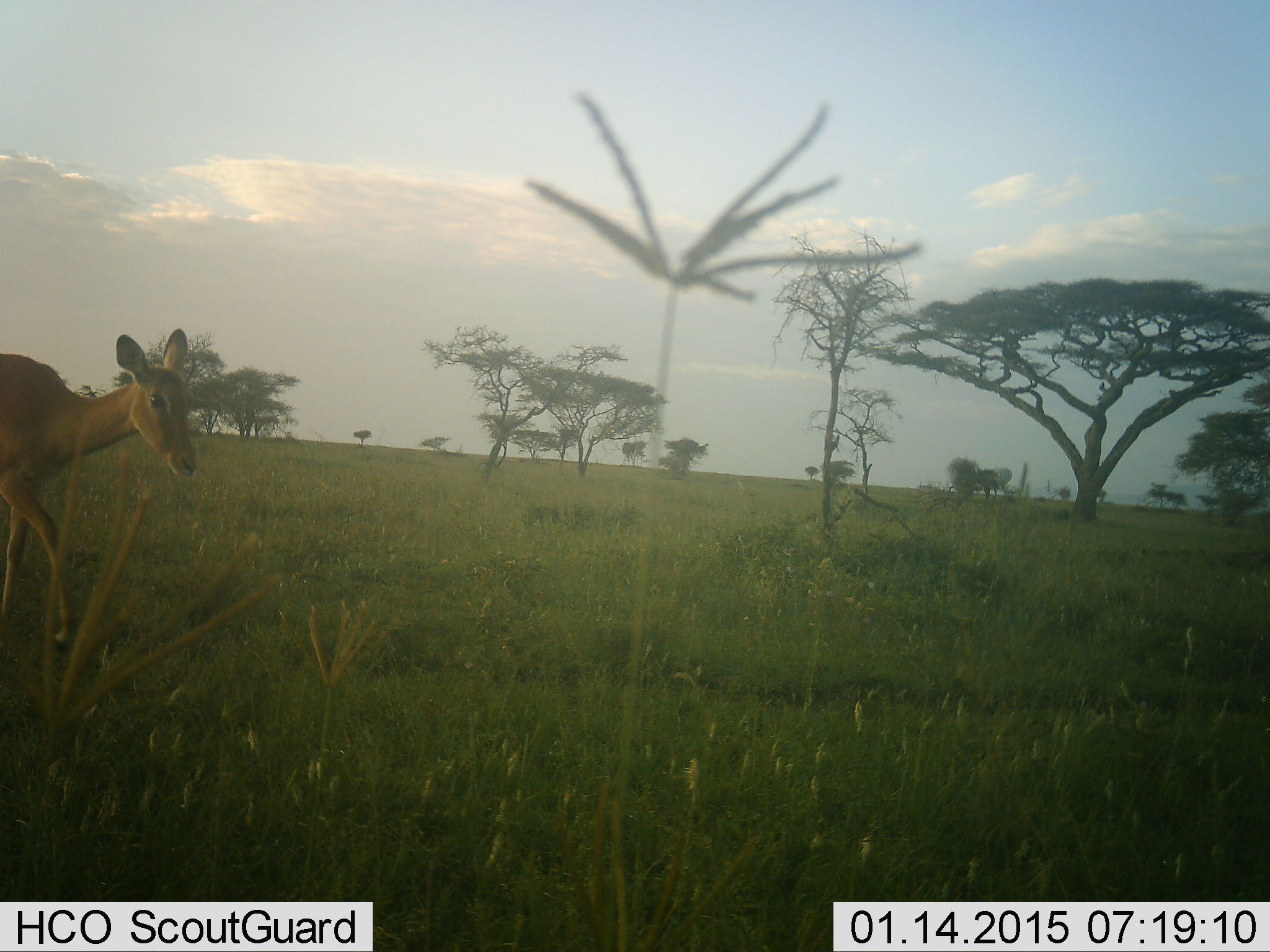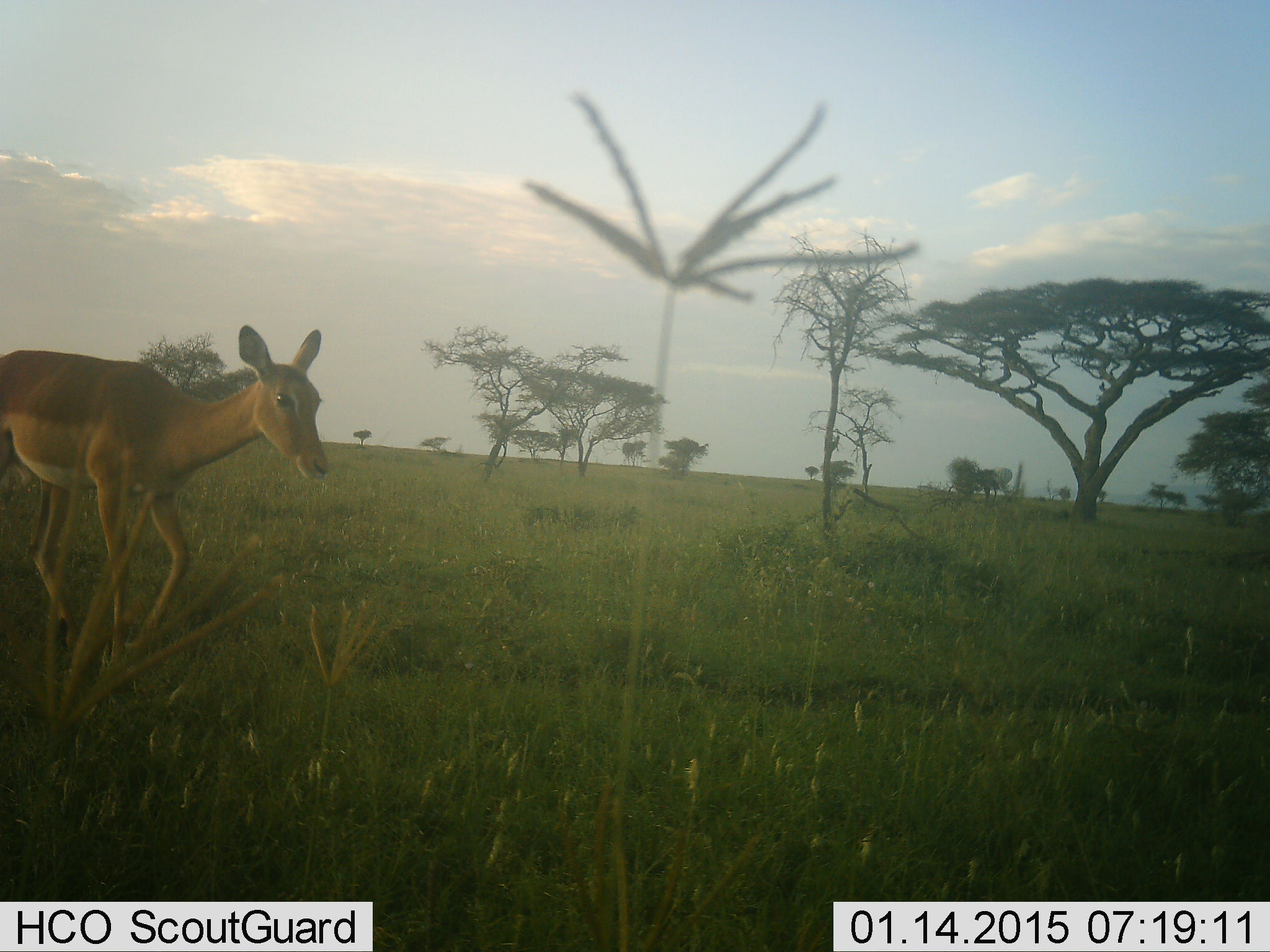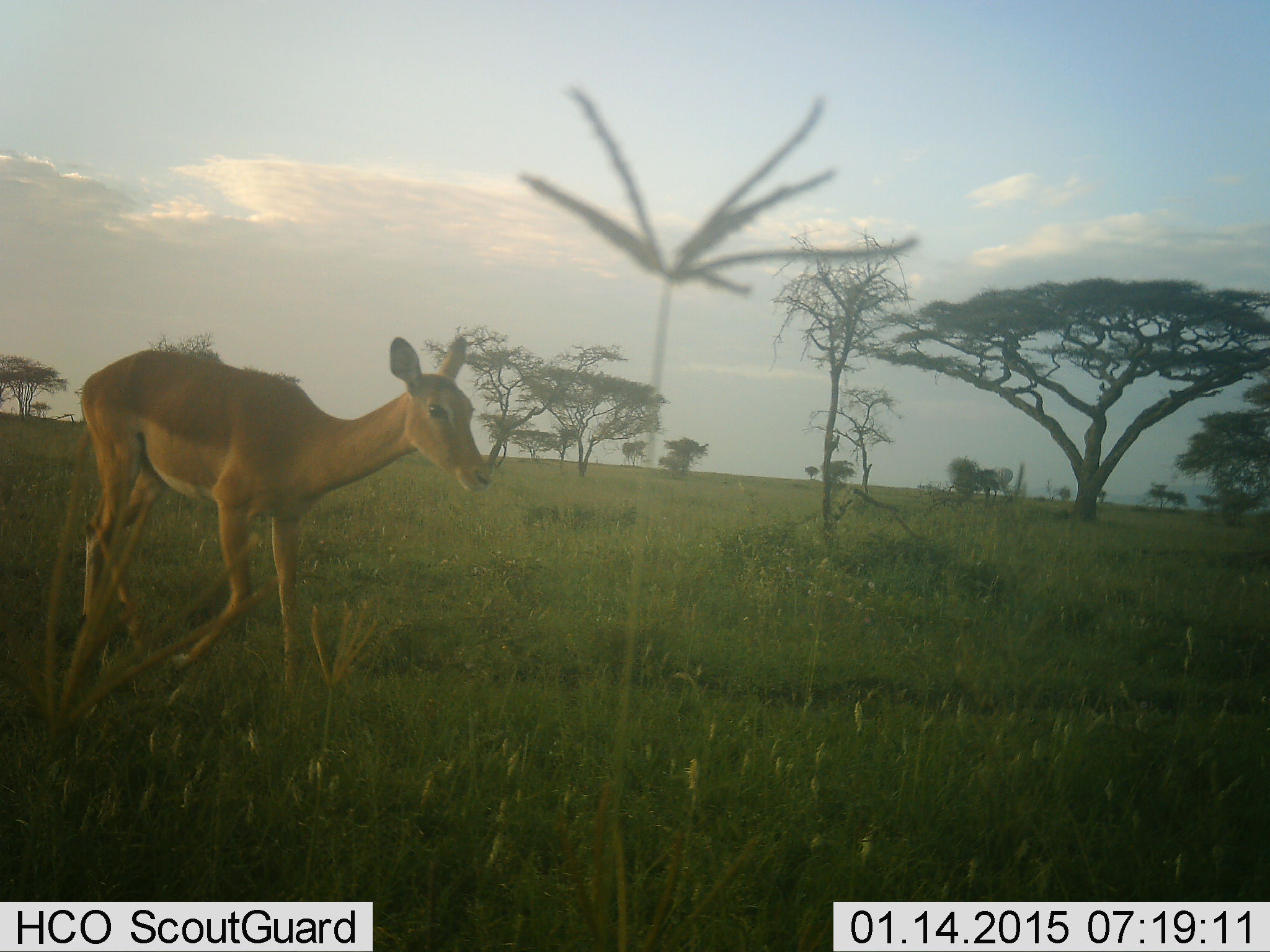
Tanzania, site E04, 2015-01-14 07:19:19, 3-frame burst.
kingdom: Animalia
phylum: Chordata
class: Mammalia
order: Artiodactyla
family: Bovidae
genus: Aepyceros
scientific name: Aepyceros melampus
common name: impala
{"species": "impala (Aepyceros melampus)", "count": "1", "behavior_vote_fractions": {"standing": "10%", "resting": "0%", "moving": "100%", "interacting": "0%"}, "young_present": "0%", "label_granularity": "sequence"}